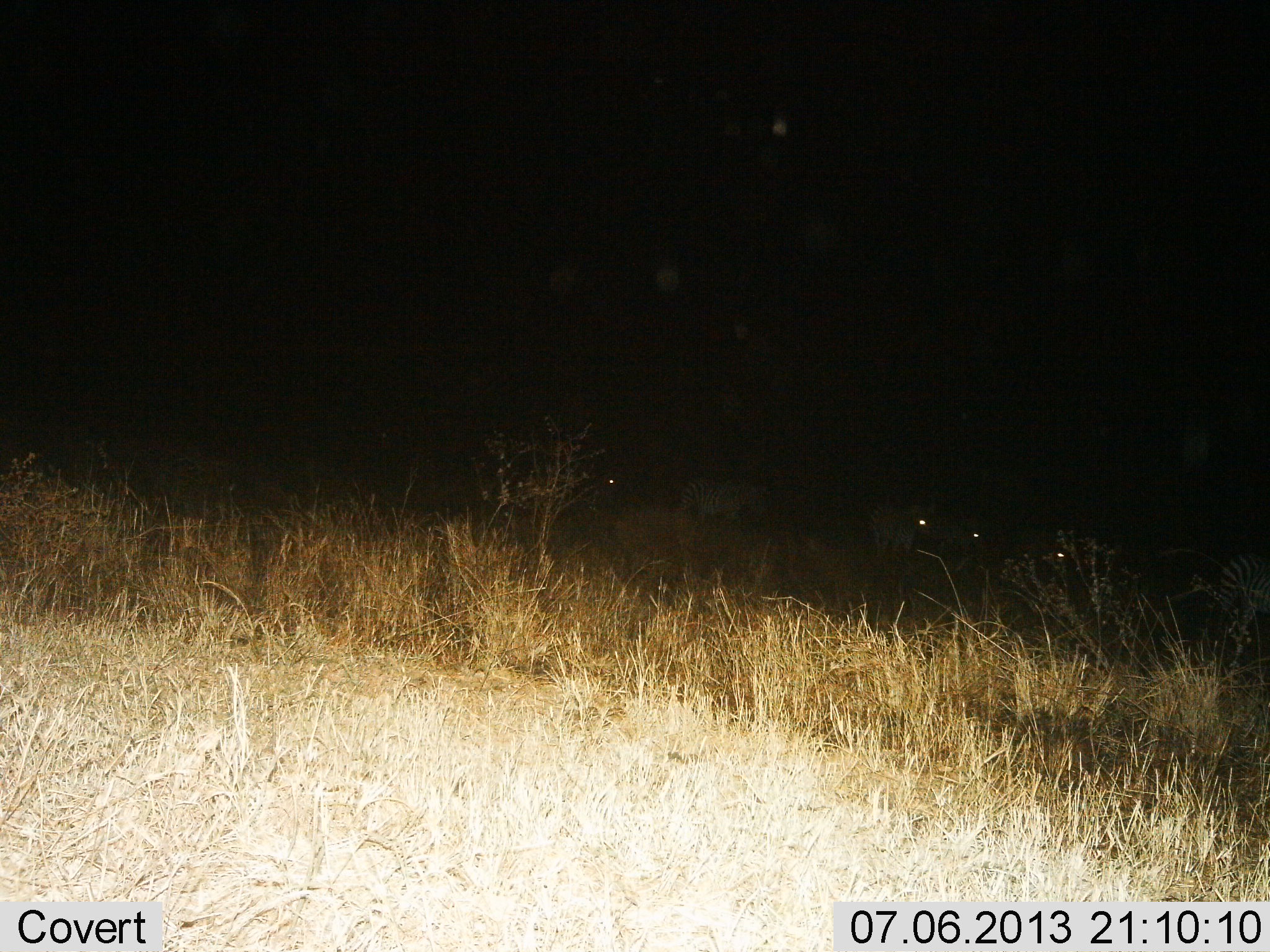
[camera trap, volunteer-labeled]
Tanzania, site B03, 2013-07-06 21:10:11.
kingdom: Animalia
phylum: Chordata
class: Mammalia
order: Perissodactyla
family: Equidae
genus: Equus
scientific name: Equus quagga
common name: plains zebra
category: zebra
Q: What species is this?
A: Zebra (plains zebra) (Equus quagga).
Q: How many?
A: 5.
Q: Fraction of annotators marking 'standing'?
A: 90%.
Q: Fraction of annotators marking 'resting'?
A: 0%.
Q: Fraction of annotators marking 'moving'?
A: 10%.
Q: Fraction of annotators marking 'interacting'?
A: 0%.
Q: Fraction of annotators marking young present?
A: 0%.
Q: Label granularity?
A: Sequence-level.